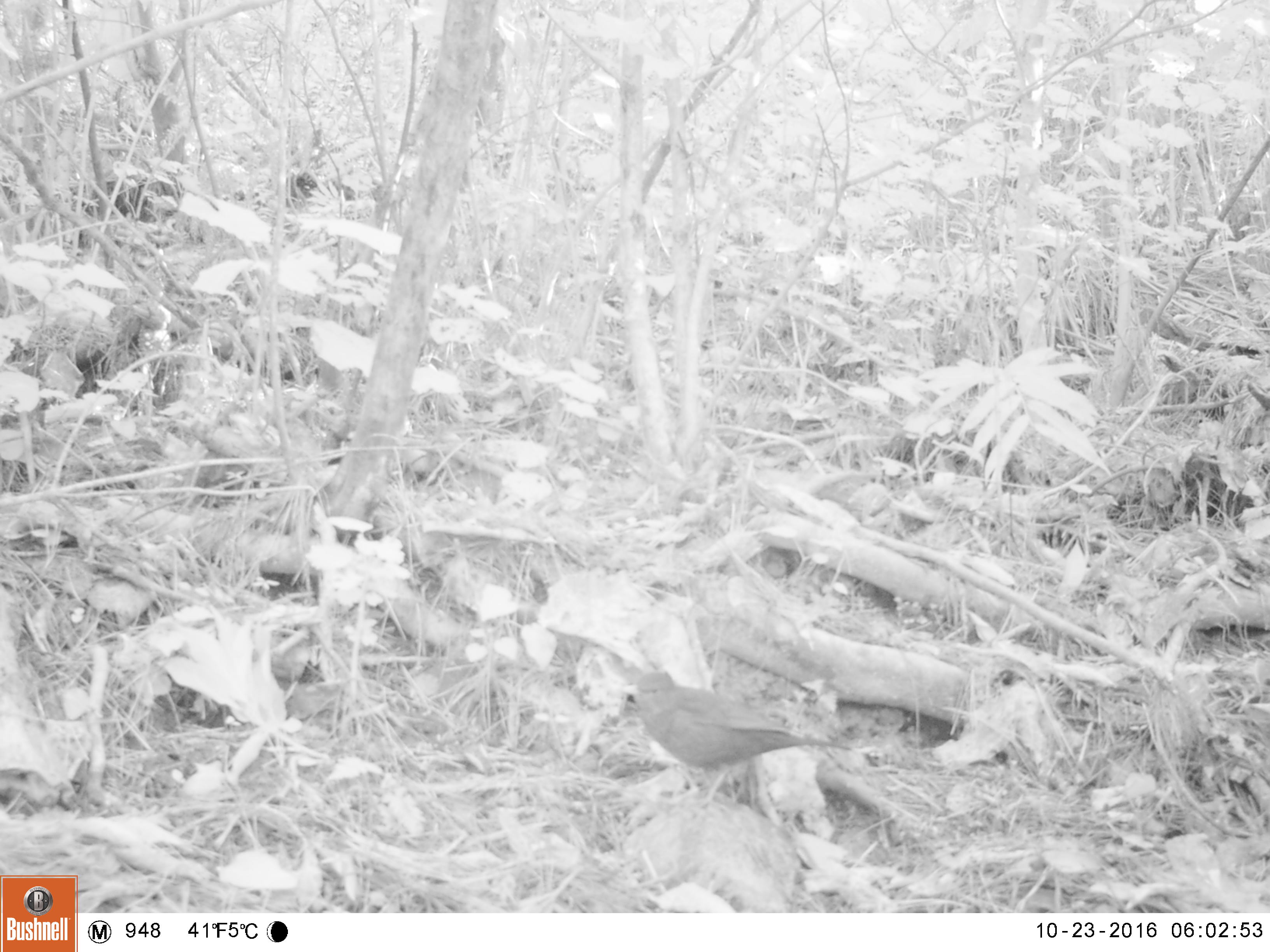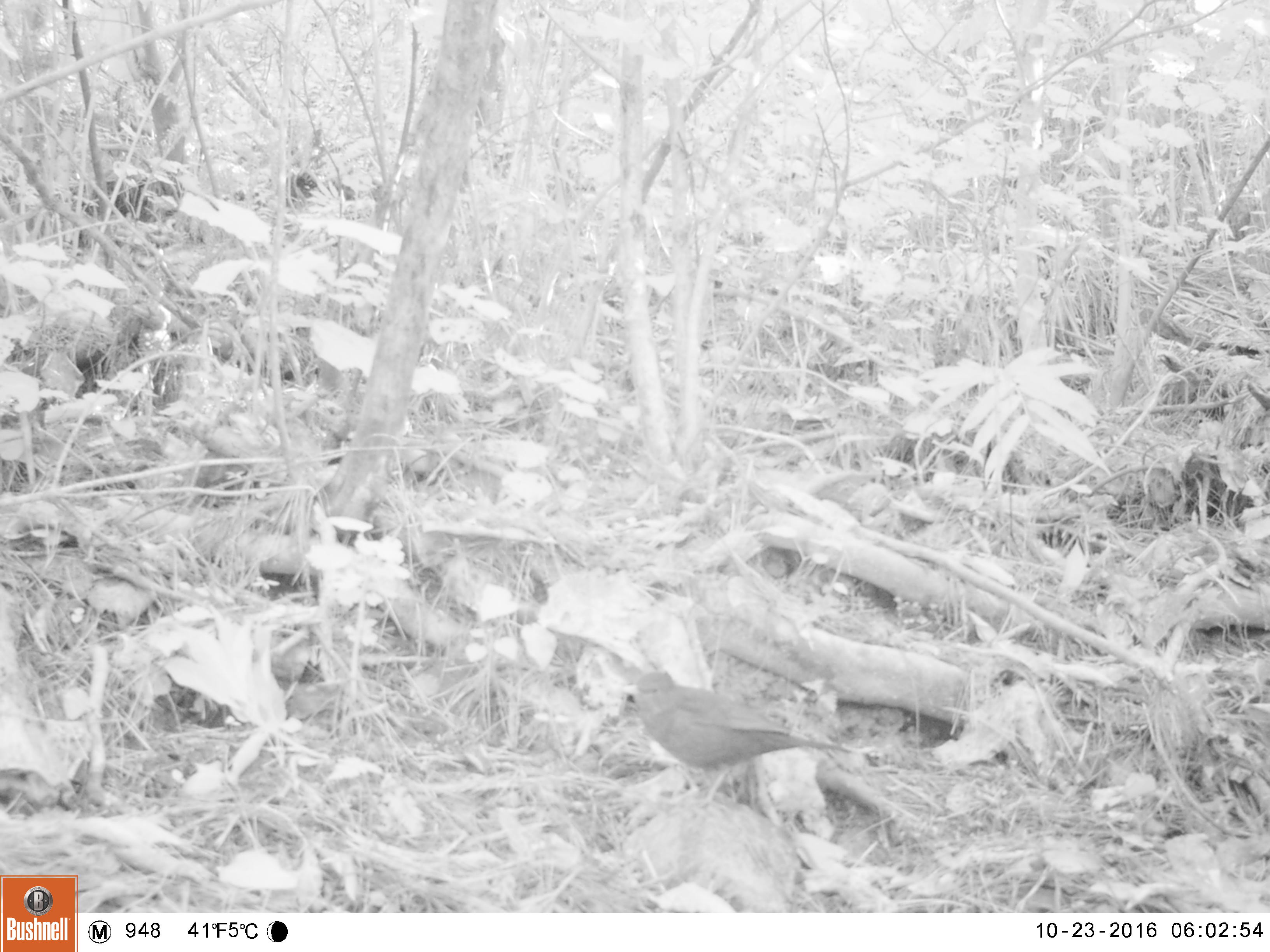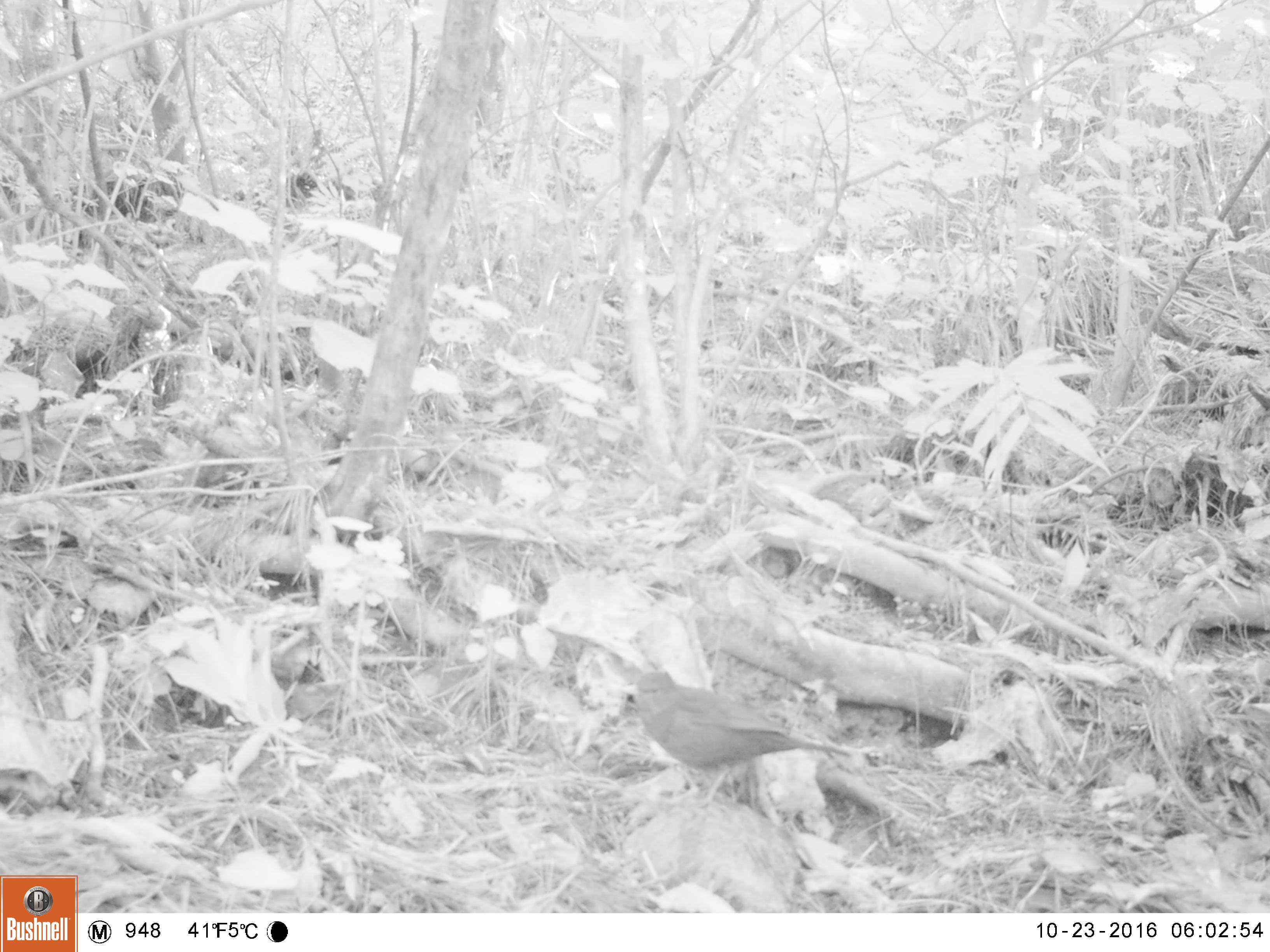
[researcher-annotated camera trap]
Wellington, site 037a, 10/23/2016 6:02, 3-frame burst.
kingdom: Animalia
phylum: Chordata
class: Aves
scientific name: Aves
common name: bird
Bird (Aves).